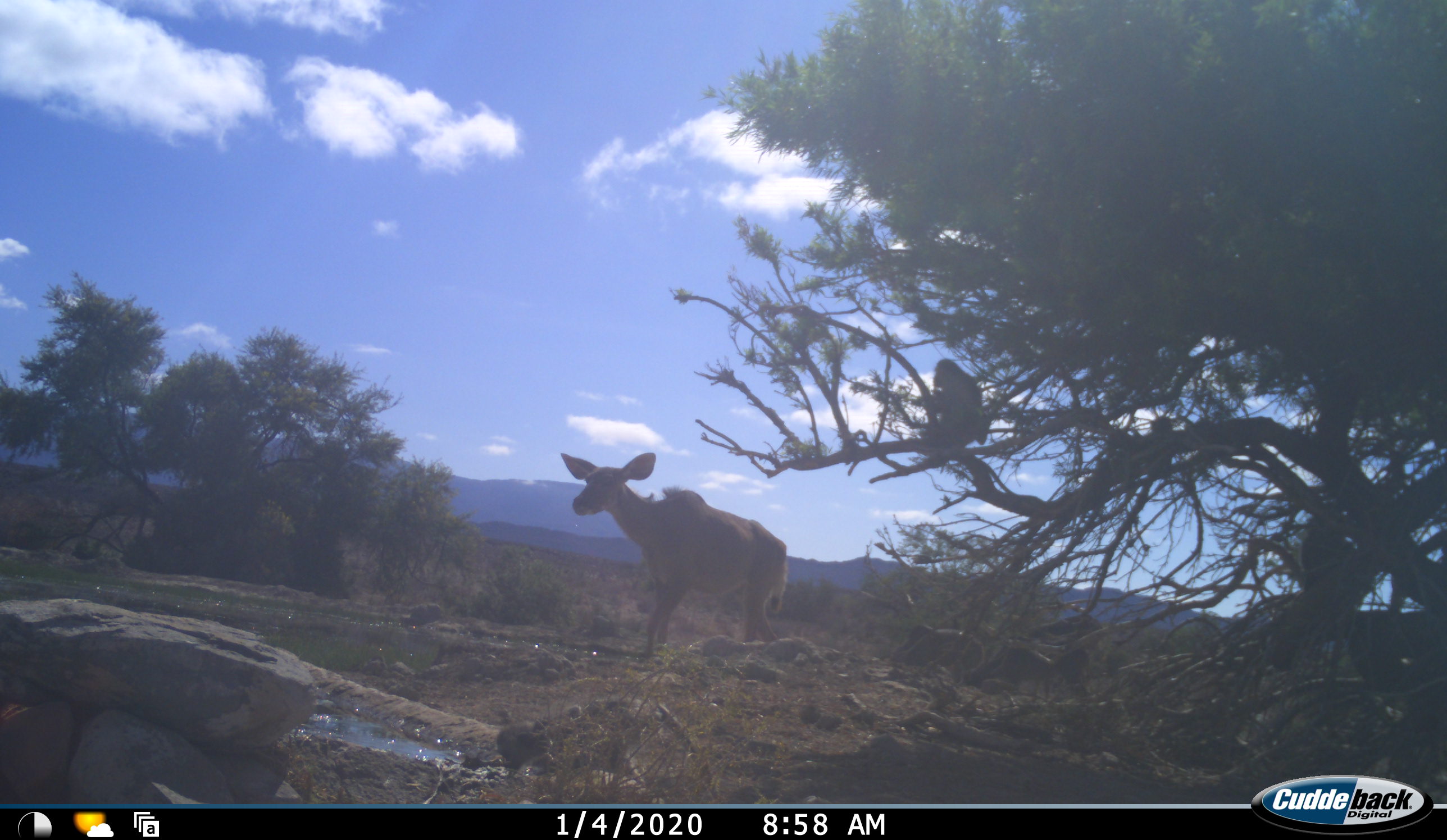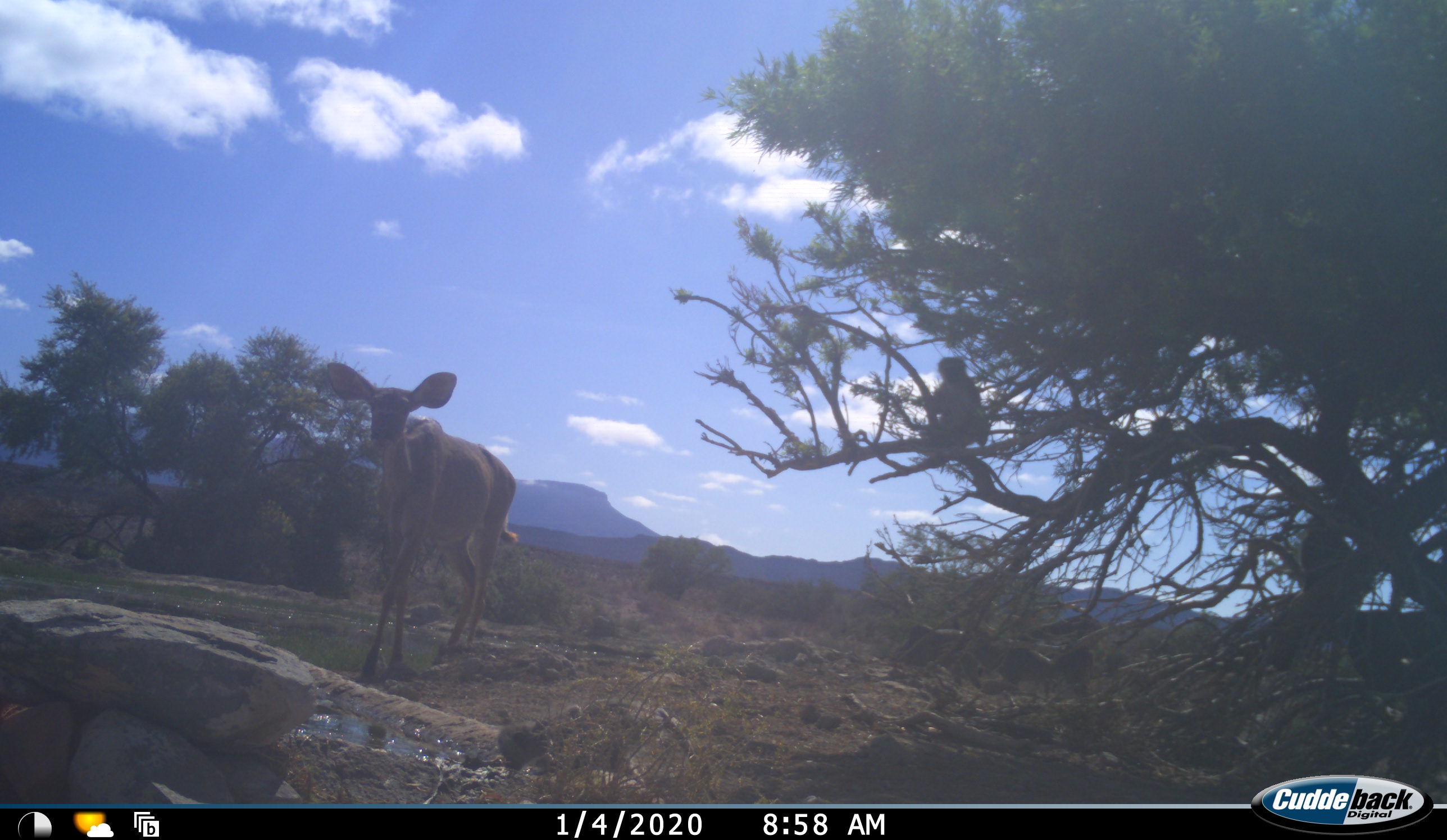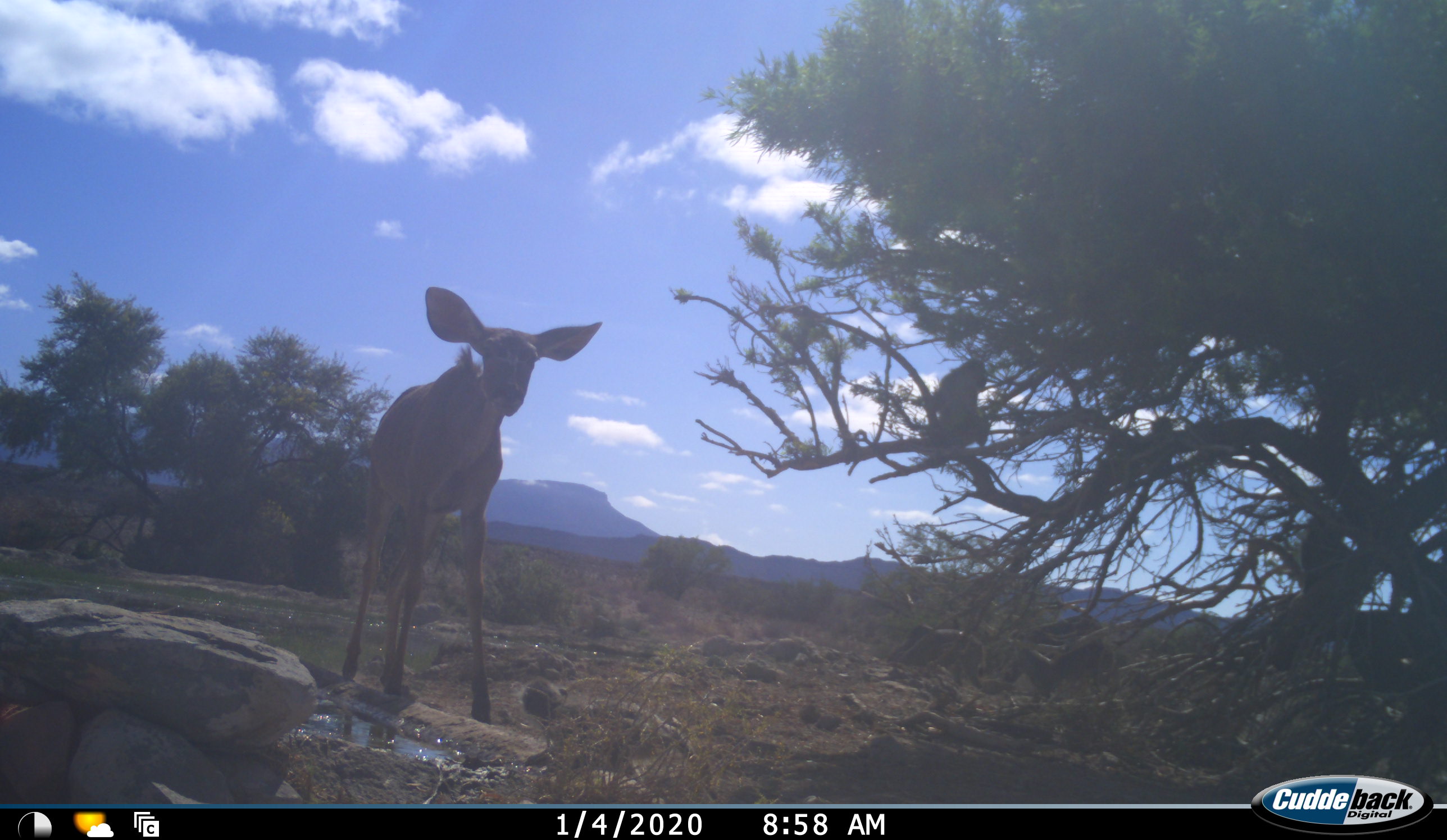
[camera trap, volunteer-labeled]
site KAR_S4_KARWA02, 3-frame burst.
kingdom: Animalia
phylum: Chordata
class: Mammalia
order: Artiodactyla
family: Bovidae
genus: Tragelaphus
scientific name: Tragelaphus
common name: kudu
Kudu (Tragelaphus), count 1. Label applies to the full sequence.